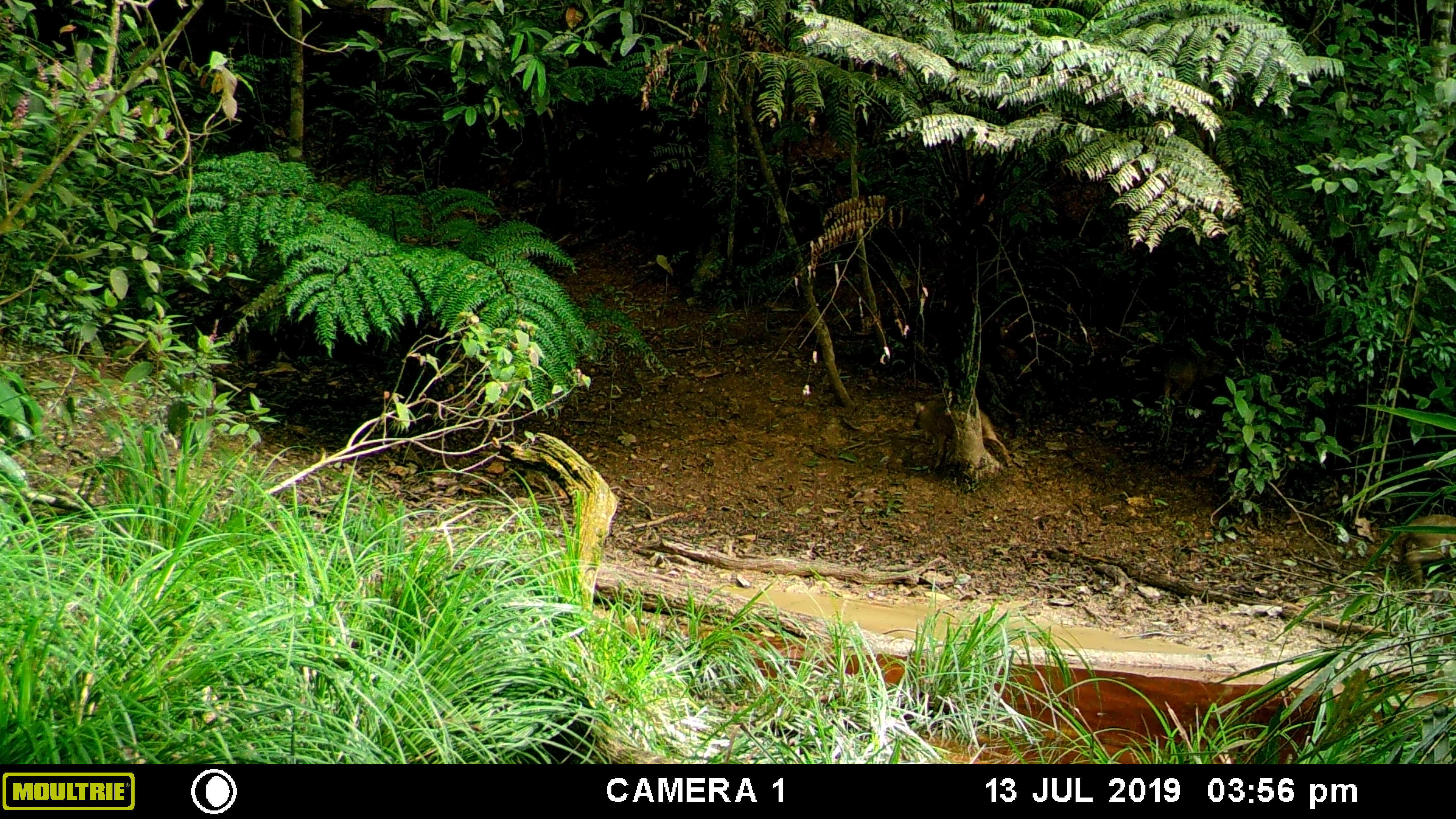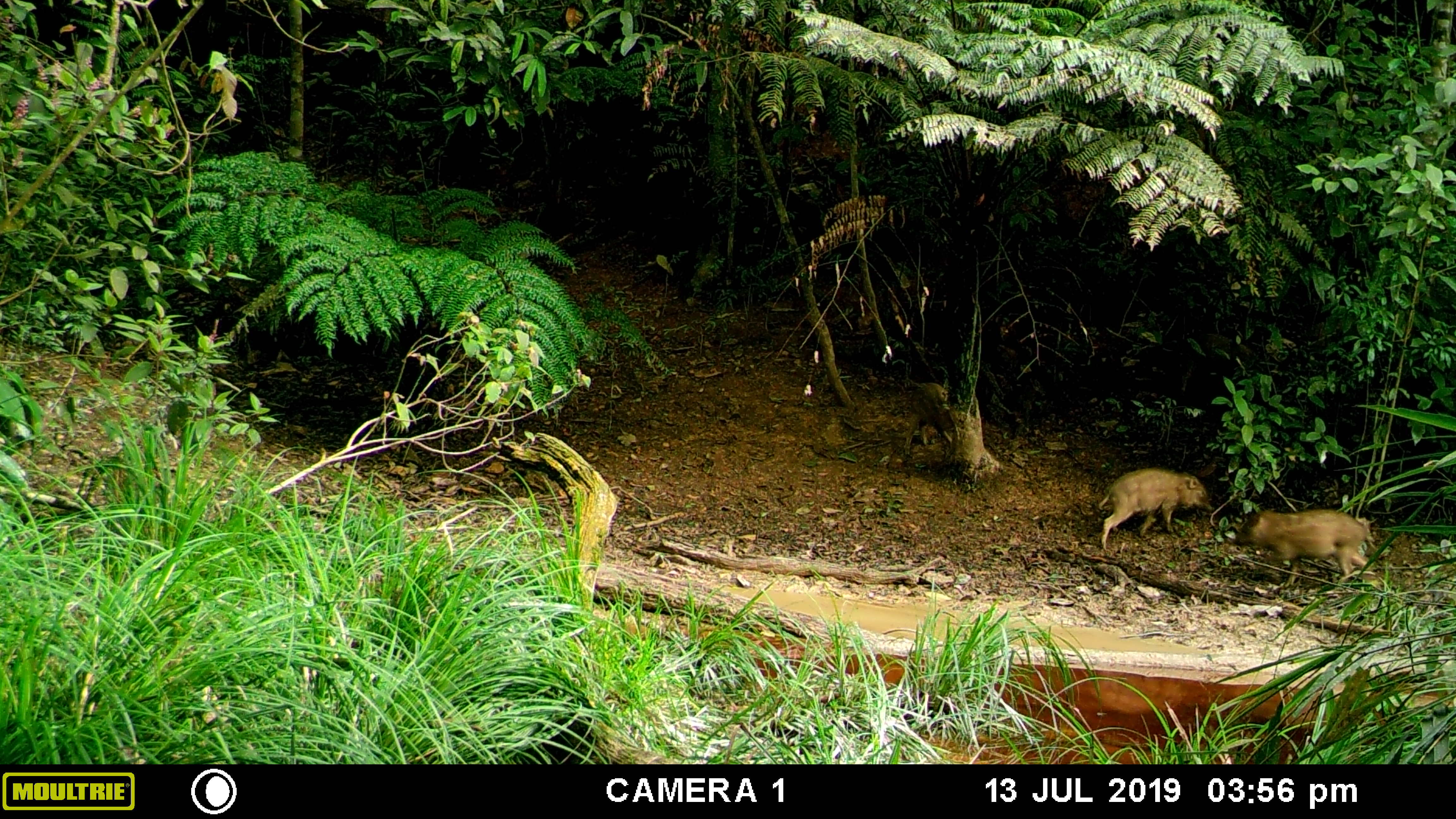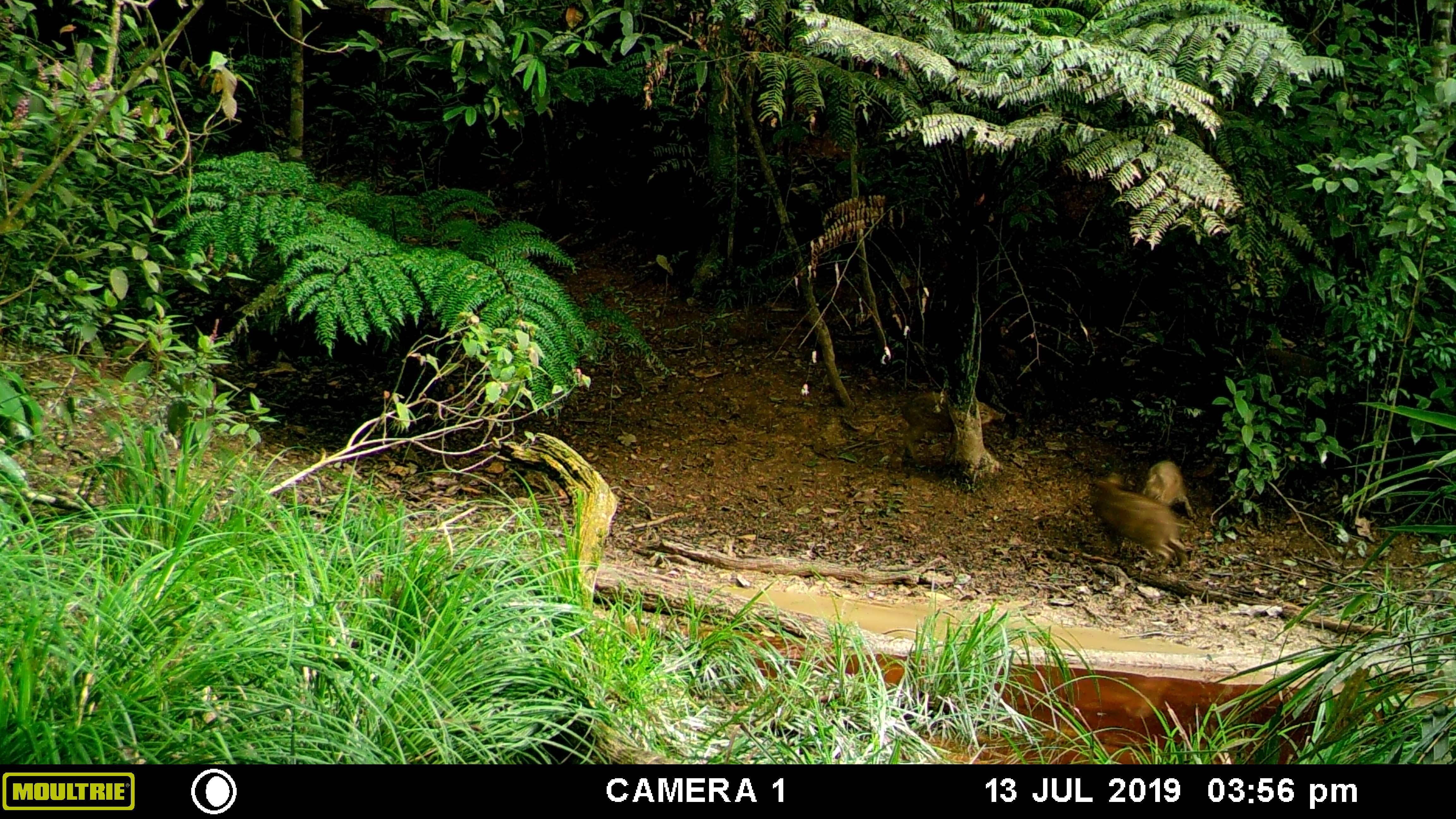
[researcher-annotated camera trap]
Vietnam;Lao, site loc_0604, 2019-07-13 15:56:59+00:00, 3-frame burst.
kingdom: Animalia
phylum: Chordata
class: Mammalia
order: Artiodactyla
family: Suidae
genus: Sus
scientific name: Sus scrofa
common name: eurasian wild pig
Eurasian wild pig (Sus scrofa). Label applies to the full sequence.